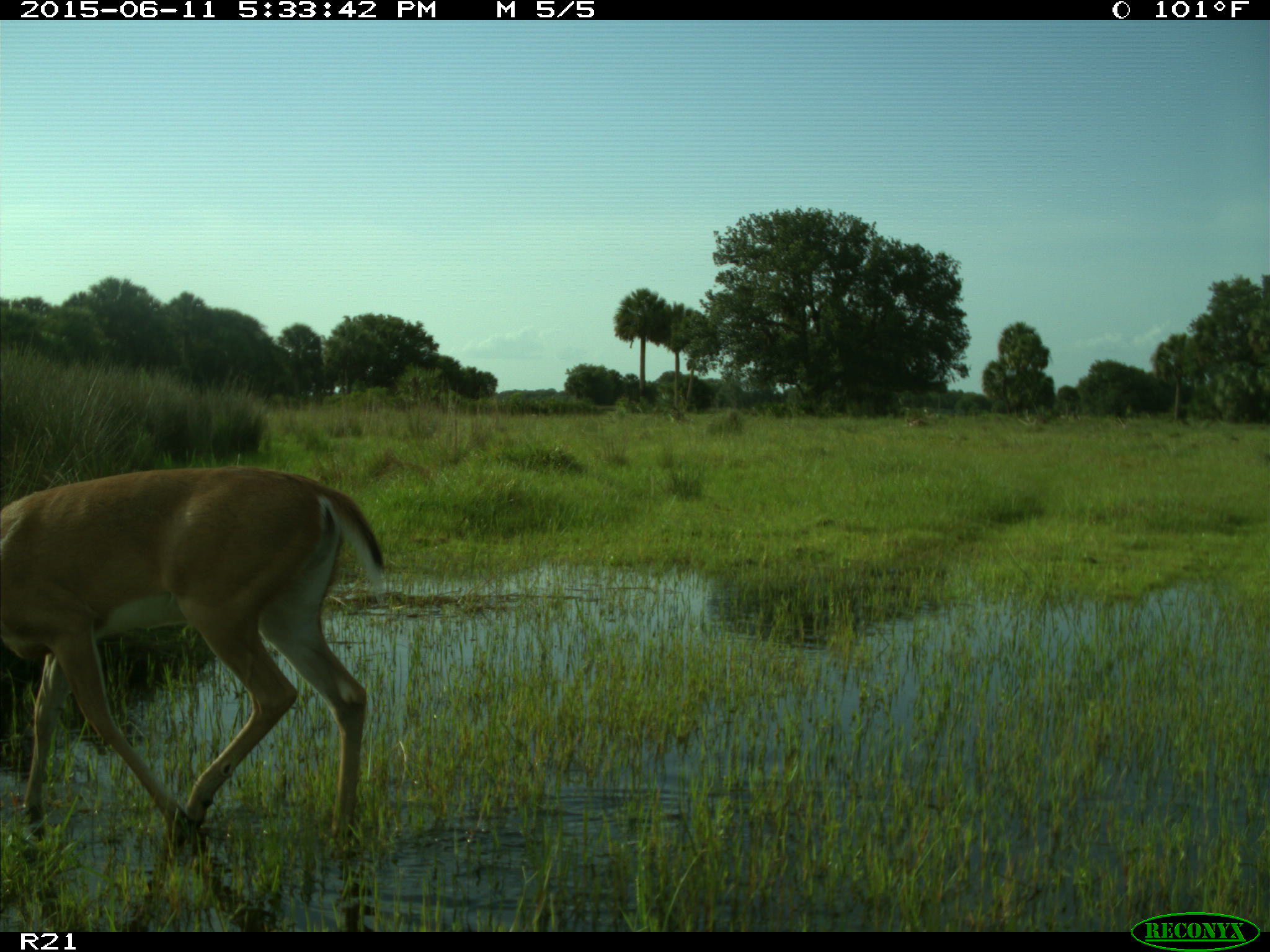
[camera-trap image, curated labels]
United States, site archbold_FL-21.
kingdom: Animalia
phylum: Chordata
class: Mammalia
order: Artiodactyla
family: Cervidae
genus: Odocoileus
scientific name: Odocoileus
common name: deer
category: unidentified deer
Unidentified deer (deer) (Odocoileus).